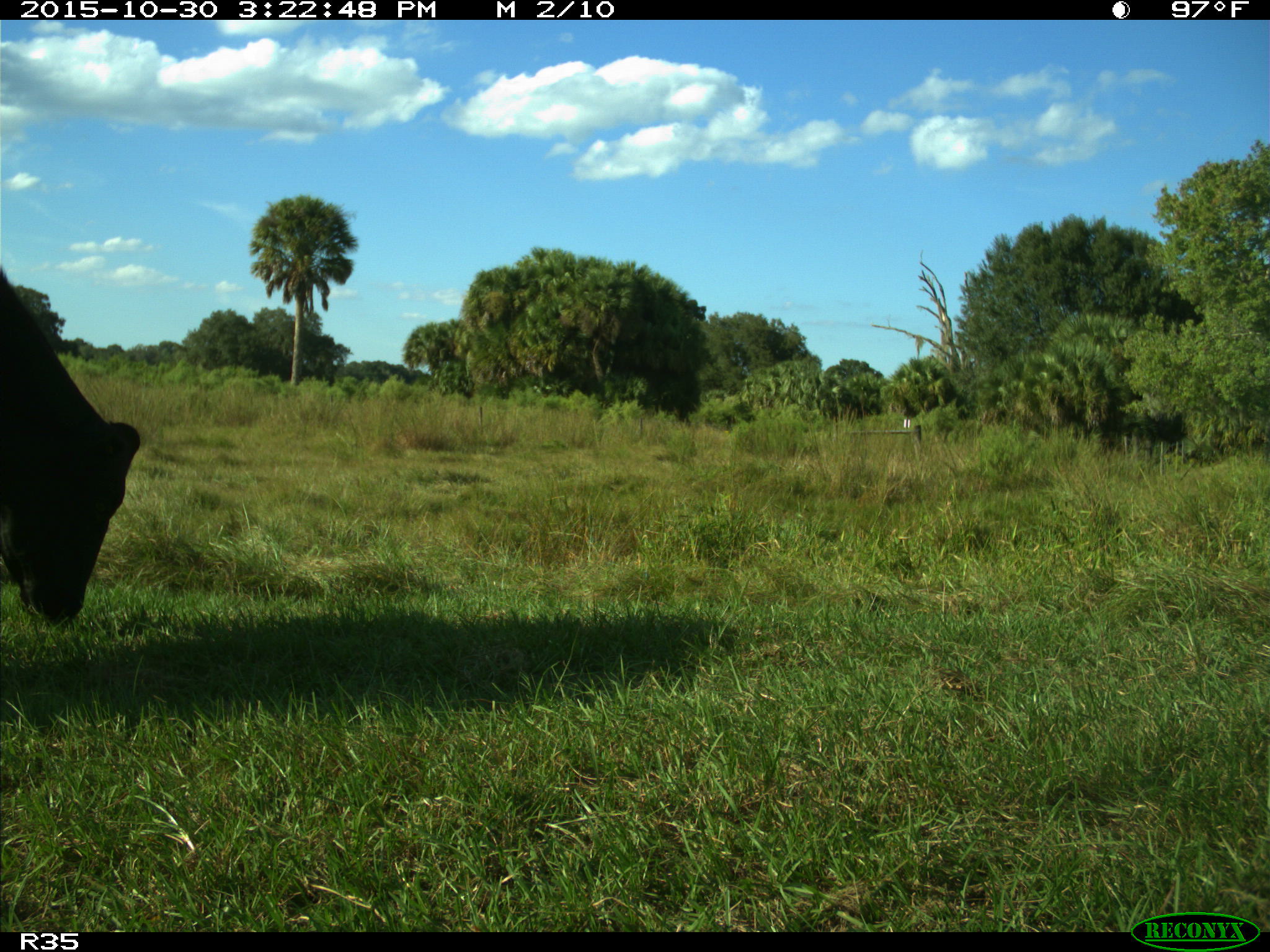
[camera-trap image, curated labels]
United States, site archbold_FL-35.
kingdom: Animalia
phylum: Chordata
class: Mammalia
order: Artiodactyla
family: Bovidae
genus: Bos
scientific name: Bos taurus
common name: domestic cow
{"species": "Bos taurus (domestic cow)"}